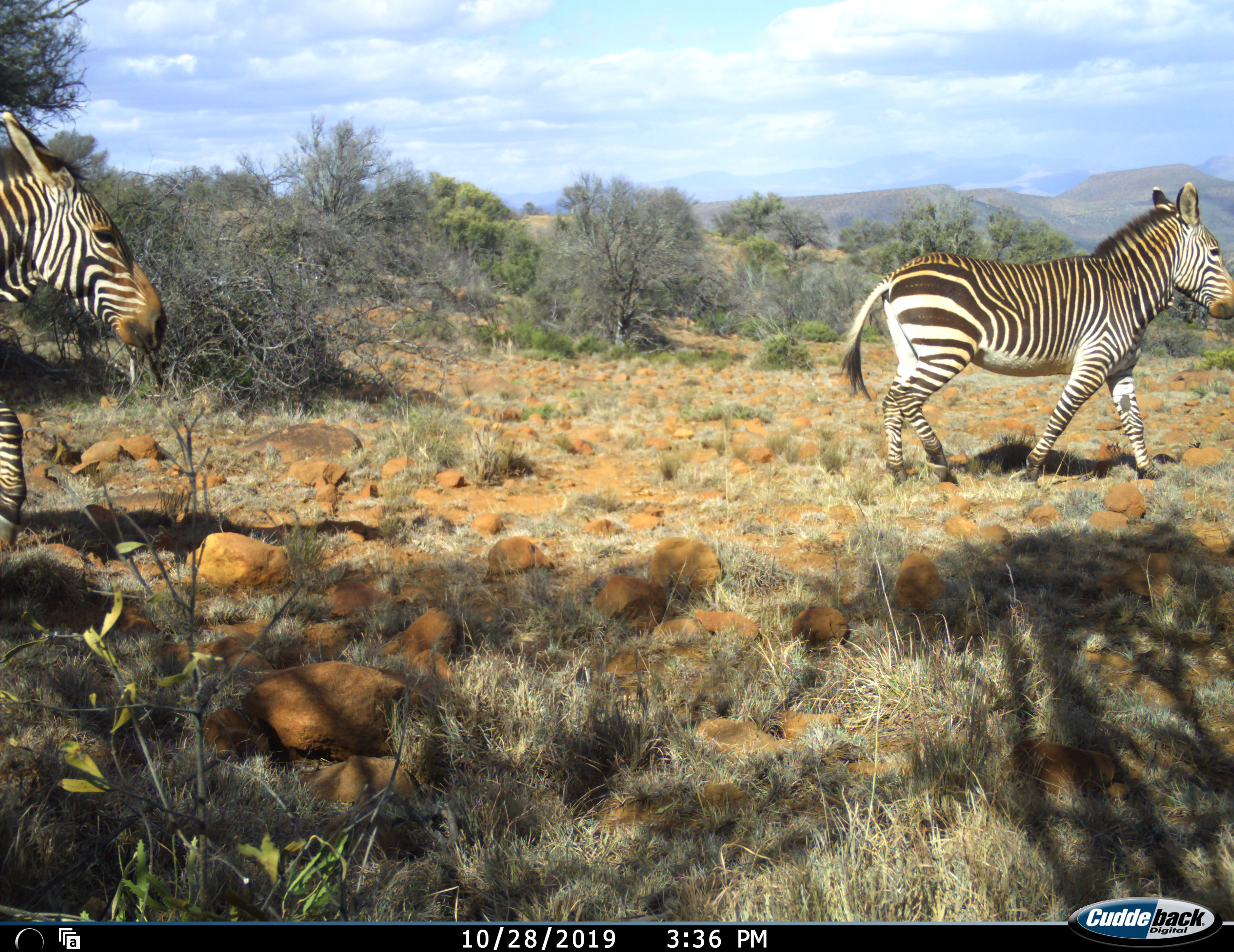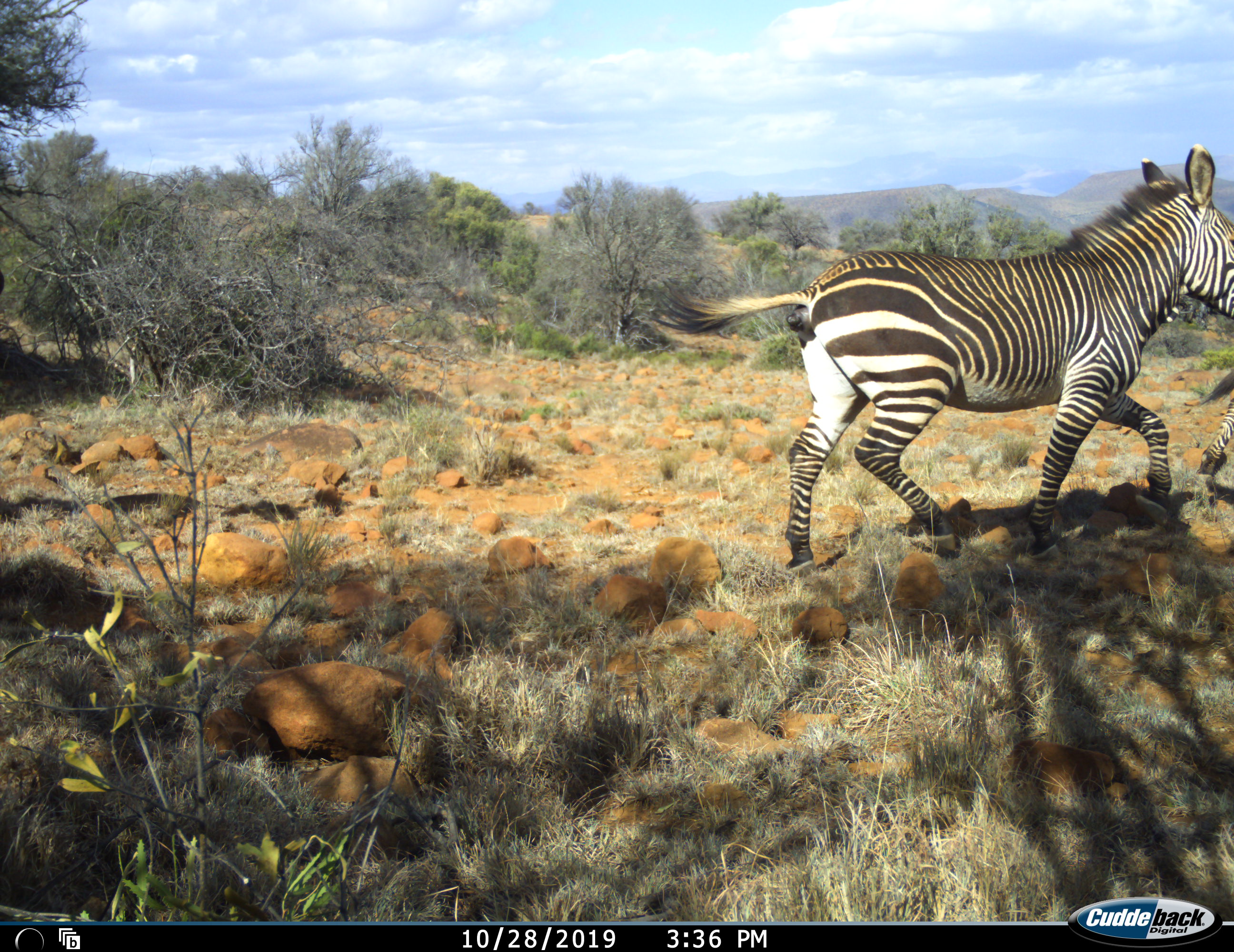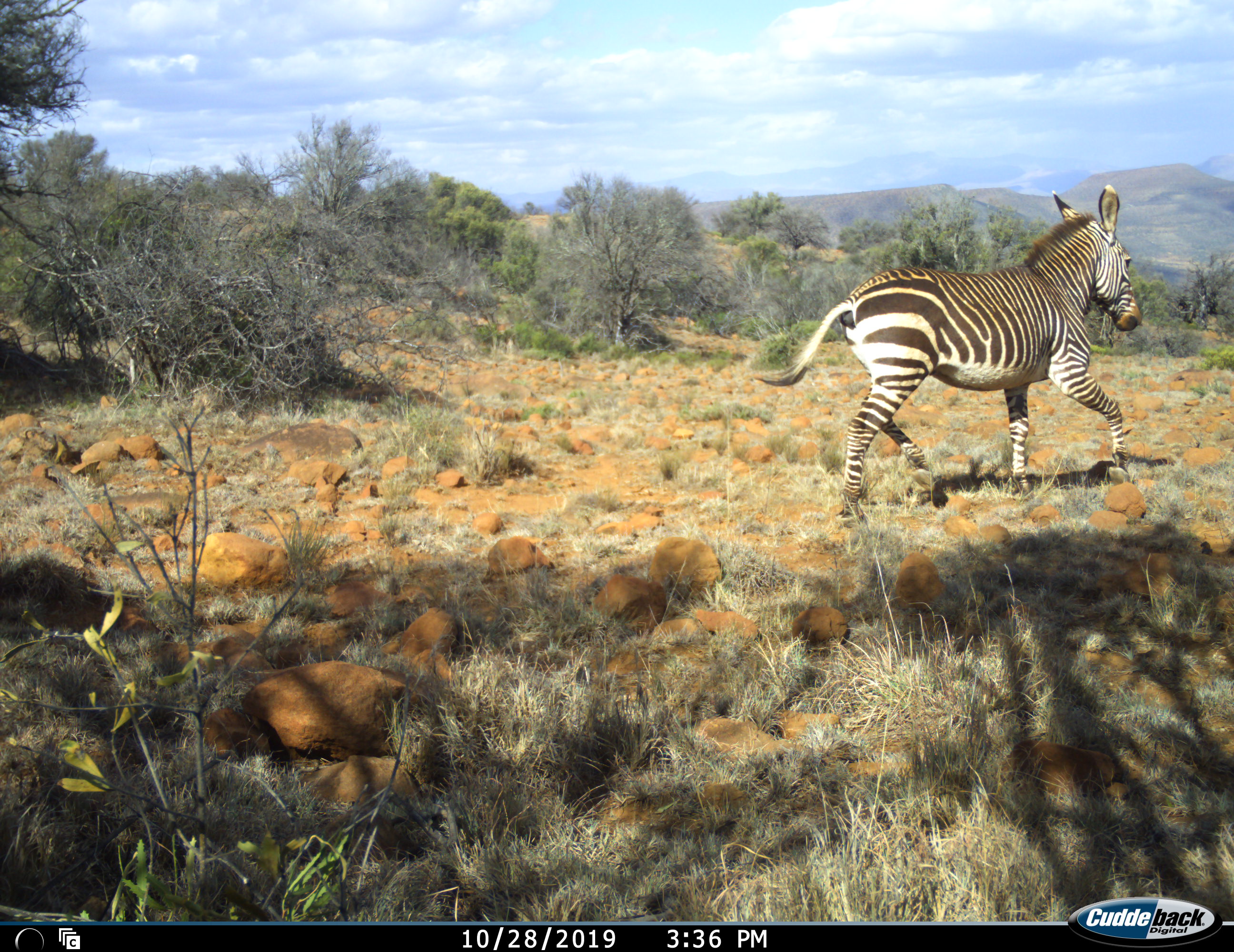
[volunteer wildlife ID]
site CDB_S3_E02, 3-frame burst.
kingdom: Animalia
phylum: Chordata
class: Mammalia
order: Perissodactyla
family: Equidae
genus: Equus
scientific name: Equus zebra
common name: mountain zebra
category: zebramountain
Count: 2.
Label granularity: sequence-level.